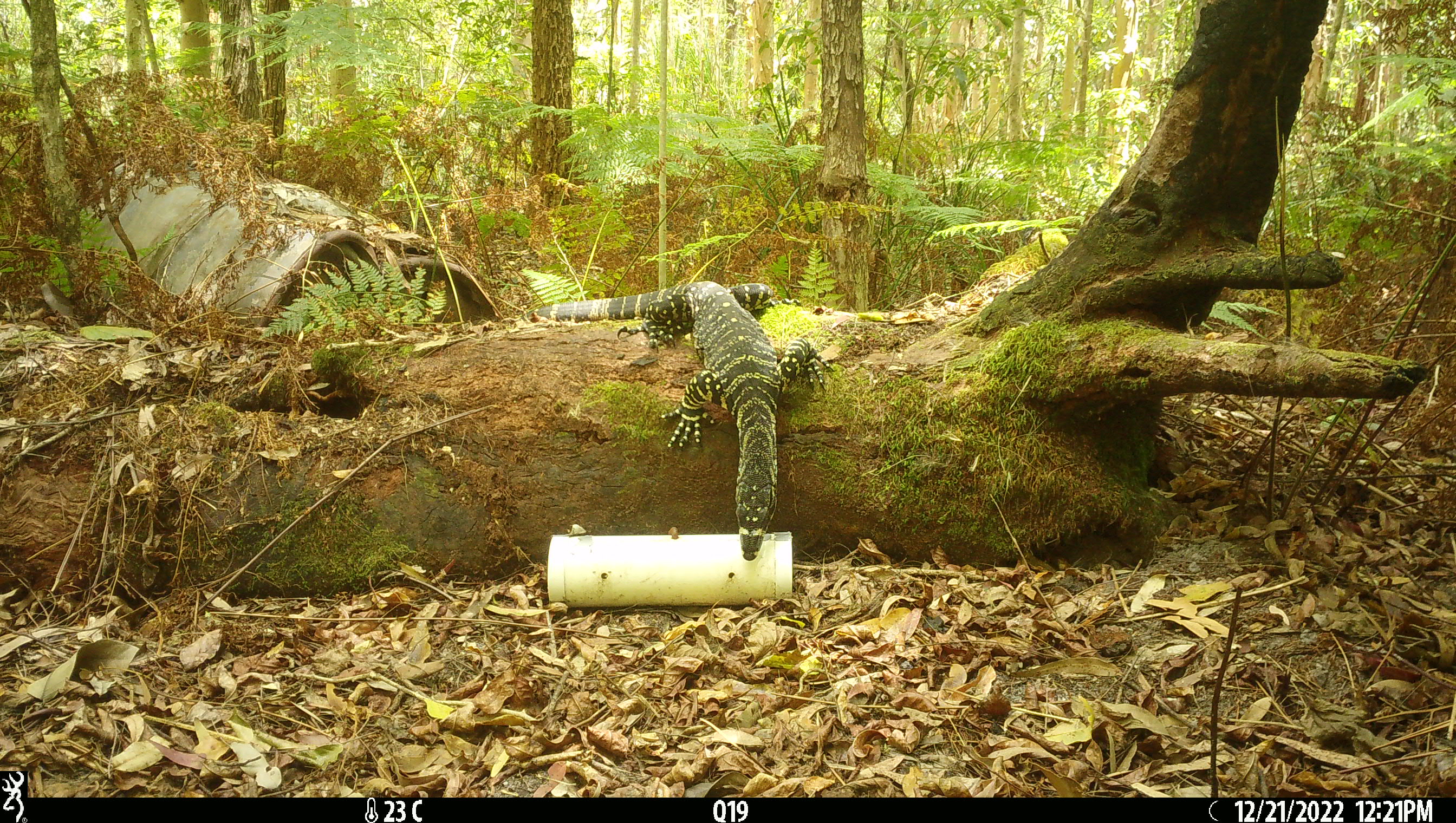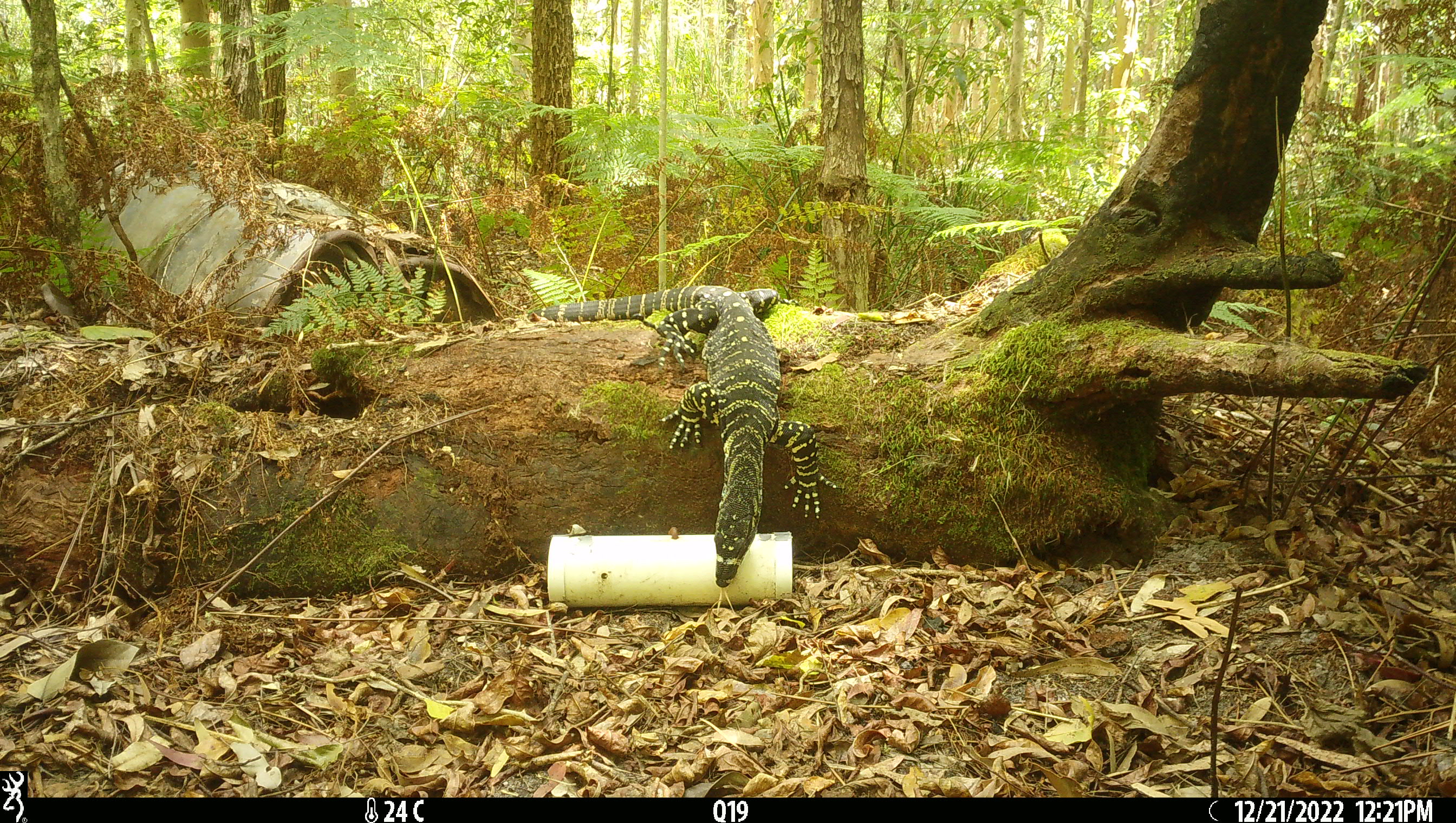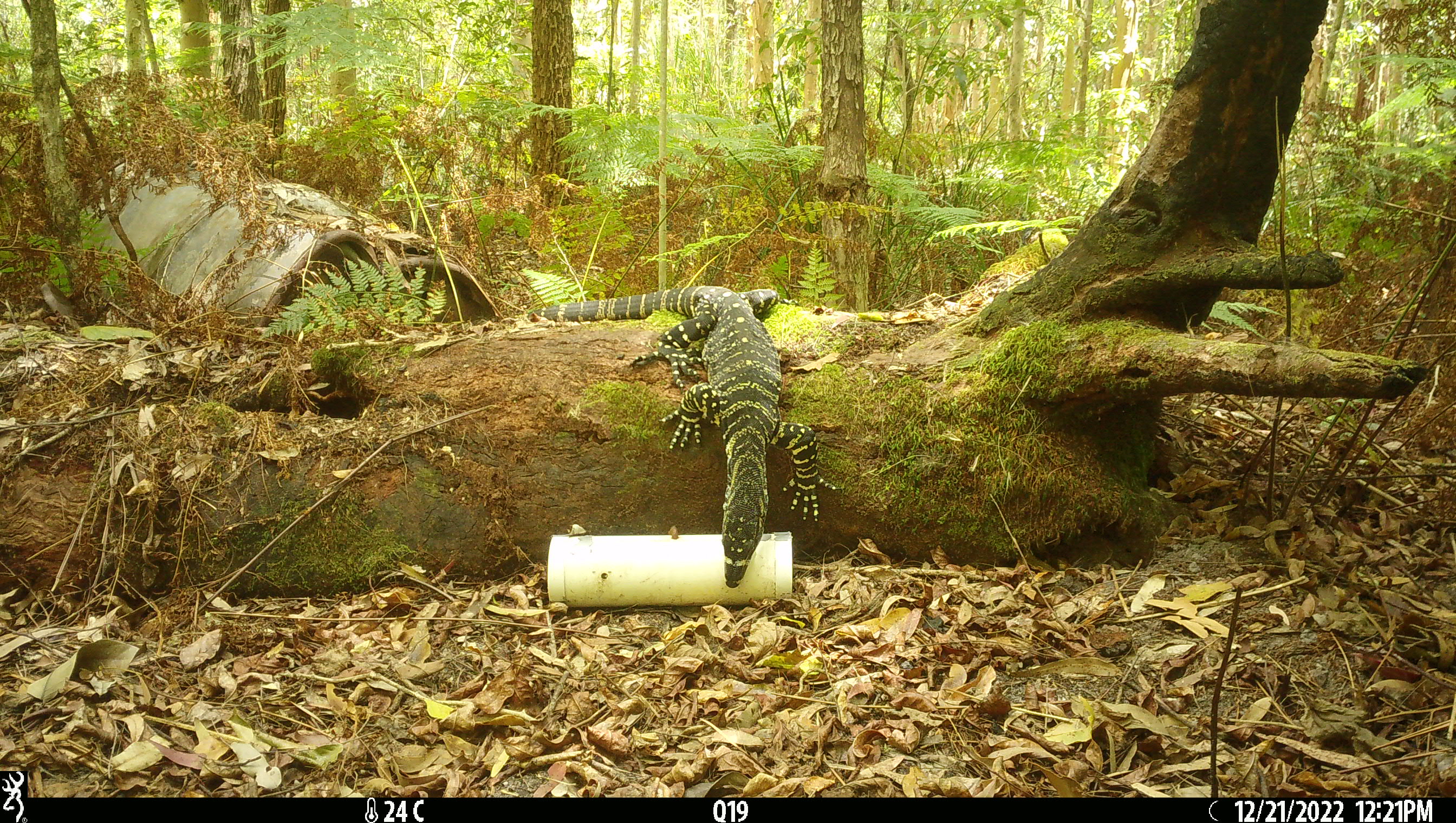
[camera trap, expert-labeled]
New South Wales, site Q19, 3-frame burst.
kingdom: Animalia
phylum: Chordata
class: Reptilia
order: Squamata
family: Varanidae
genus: Varanus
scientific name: Varanus varius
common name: lace monitor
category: goanna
Goanna (lace monitor) (Varanus varius).